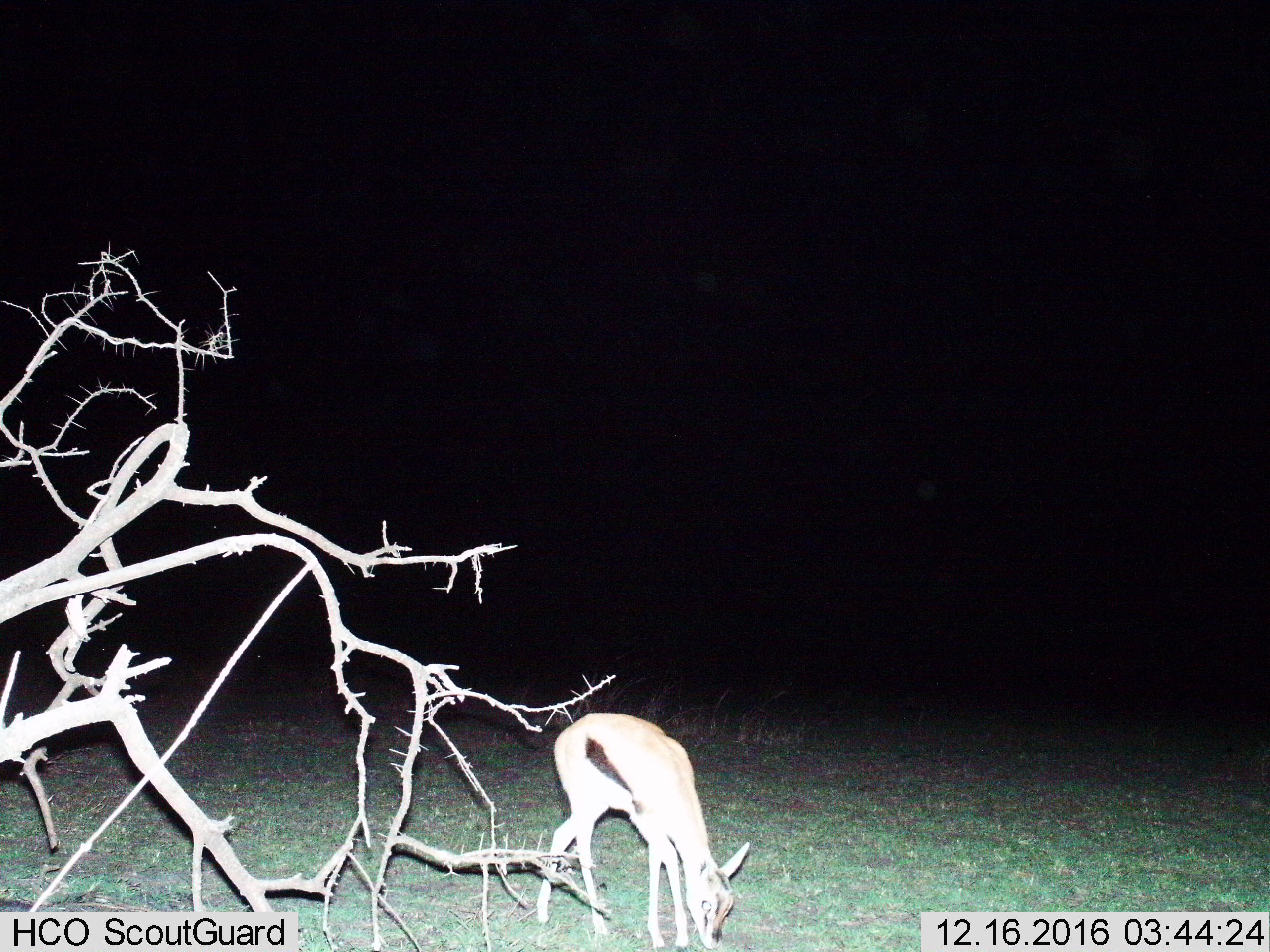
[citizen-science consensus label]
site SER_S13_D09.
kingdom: Animalia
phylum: Chordata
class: Mammalia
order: Artiodactyla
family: Bovidae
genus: Eudorcas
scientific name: Eudorcas thomsonii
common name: thomson's gazelle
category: gazellethomsons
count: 1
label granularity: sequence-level